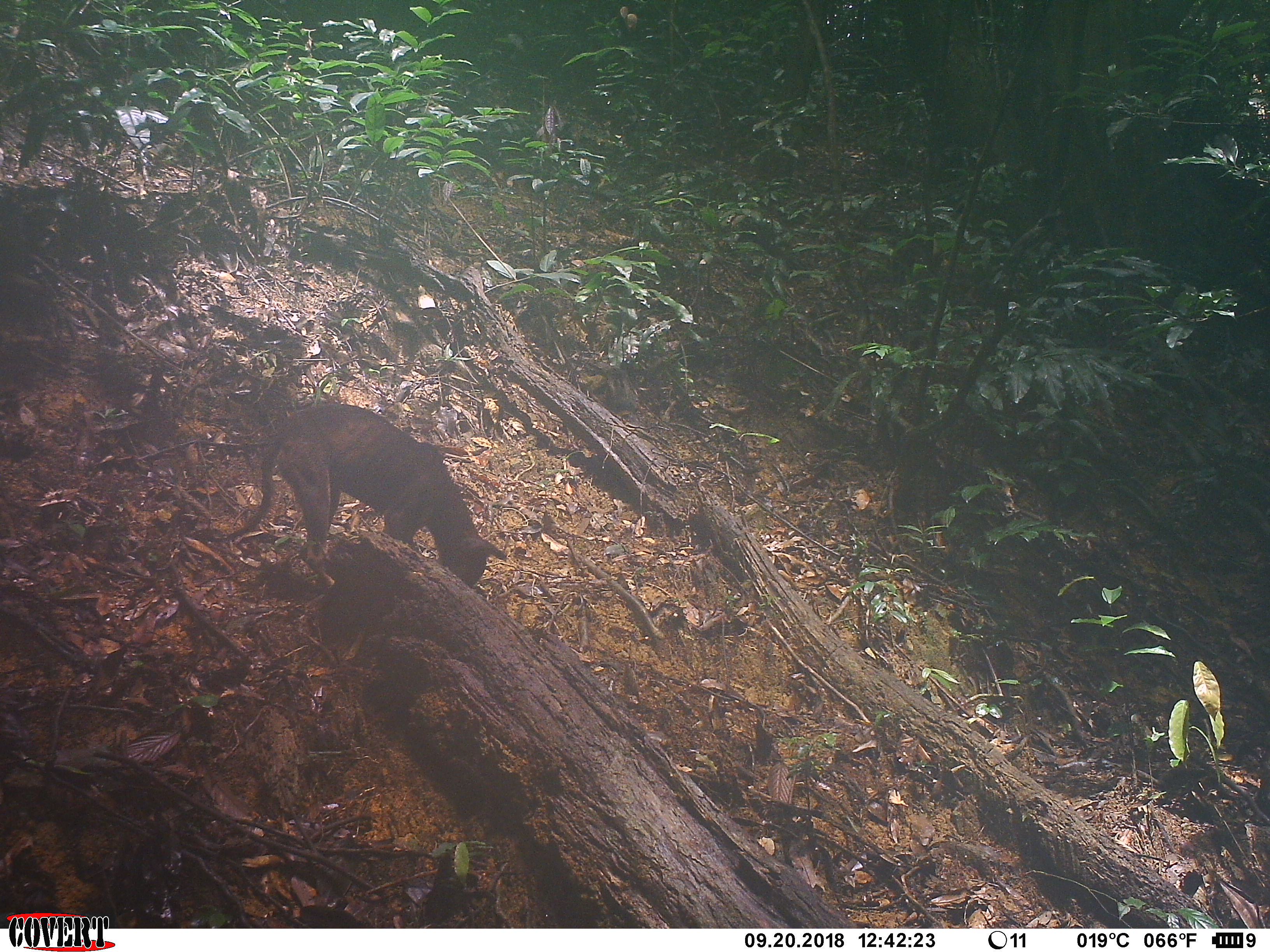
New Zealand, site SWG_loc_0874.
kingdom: Animalia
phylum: Chordata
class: Mammalia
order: Carnivora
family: Canidae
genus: Canis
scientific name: Canis familiaris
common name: domestic dog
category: dog